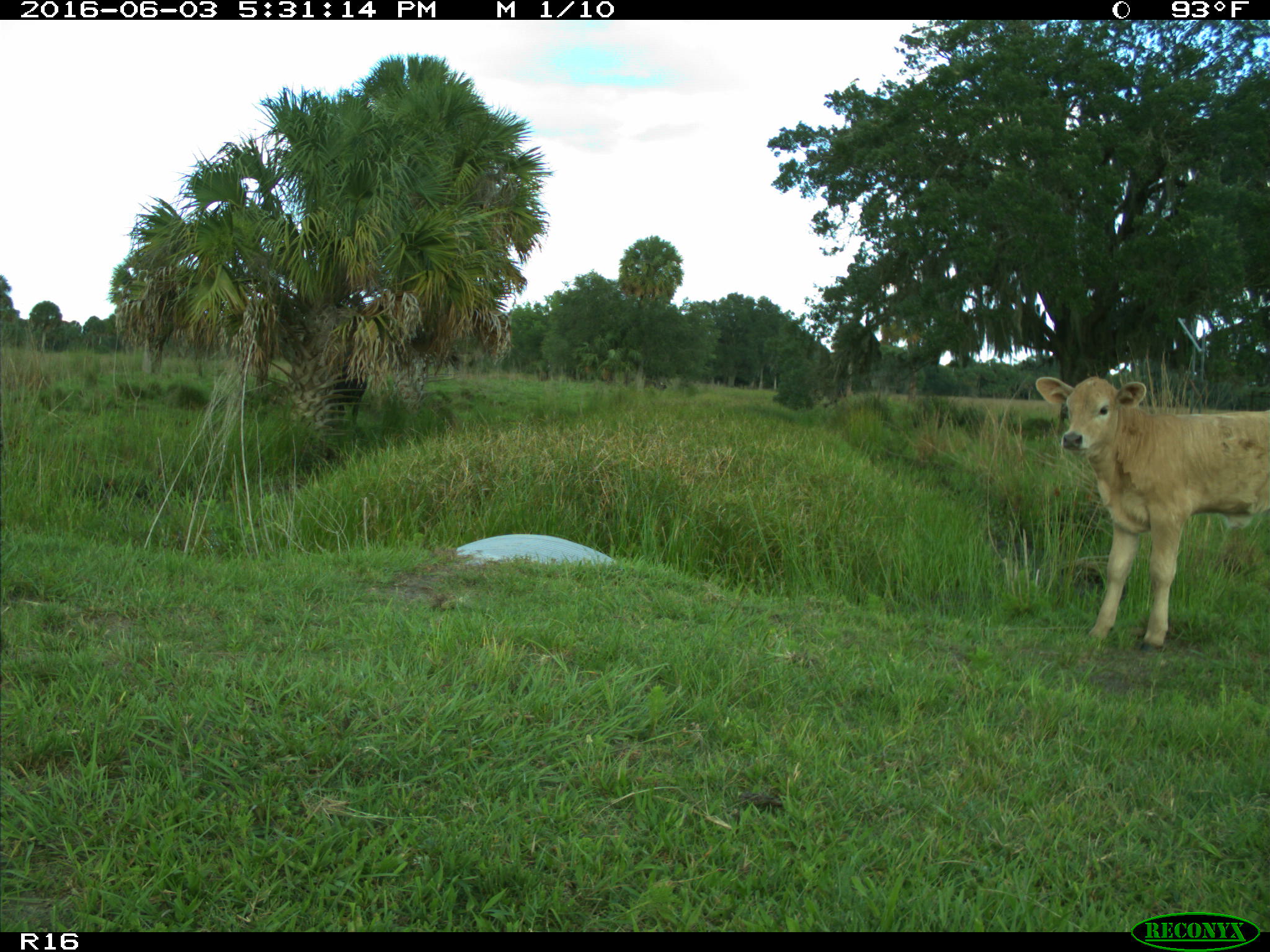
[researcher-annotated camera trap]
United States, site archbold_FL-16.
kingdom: Animalia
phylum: Chordata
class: Mammalia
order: Artiodactyla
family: Bovidae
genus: Bos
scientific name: Bos taurus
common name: domestic cow